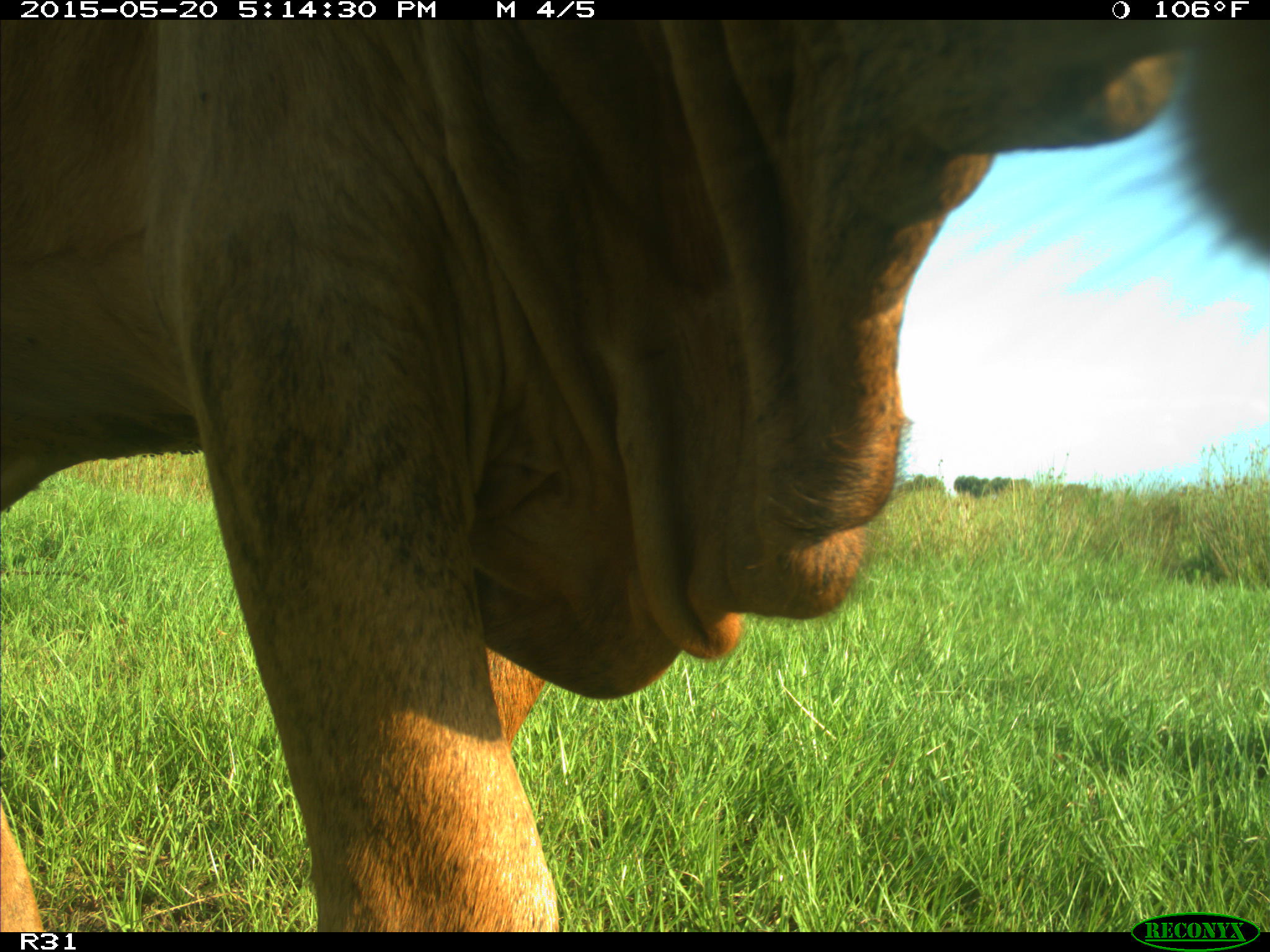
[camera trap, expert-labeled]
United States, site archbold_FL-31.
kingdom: Animalia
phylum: Chordata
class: Mammalia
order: Artiodactyla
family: Bovidae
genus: Bos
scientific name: Bos taurus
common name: domestic cow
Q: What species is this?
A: Bos taurus (domestic cow).